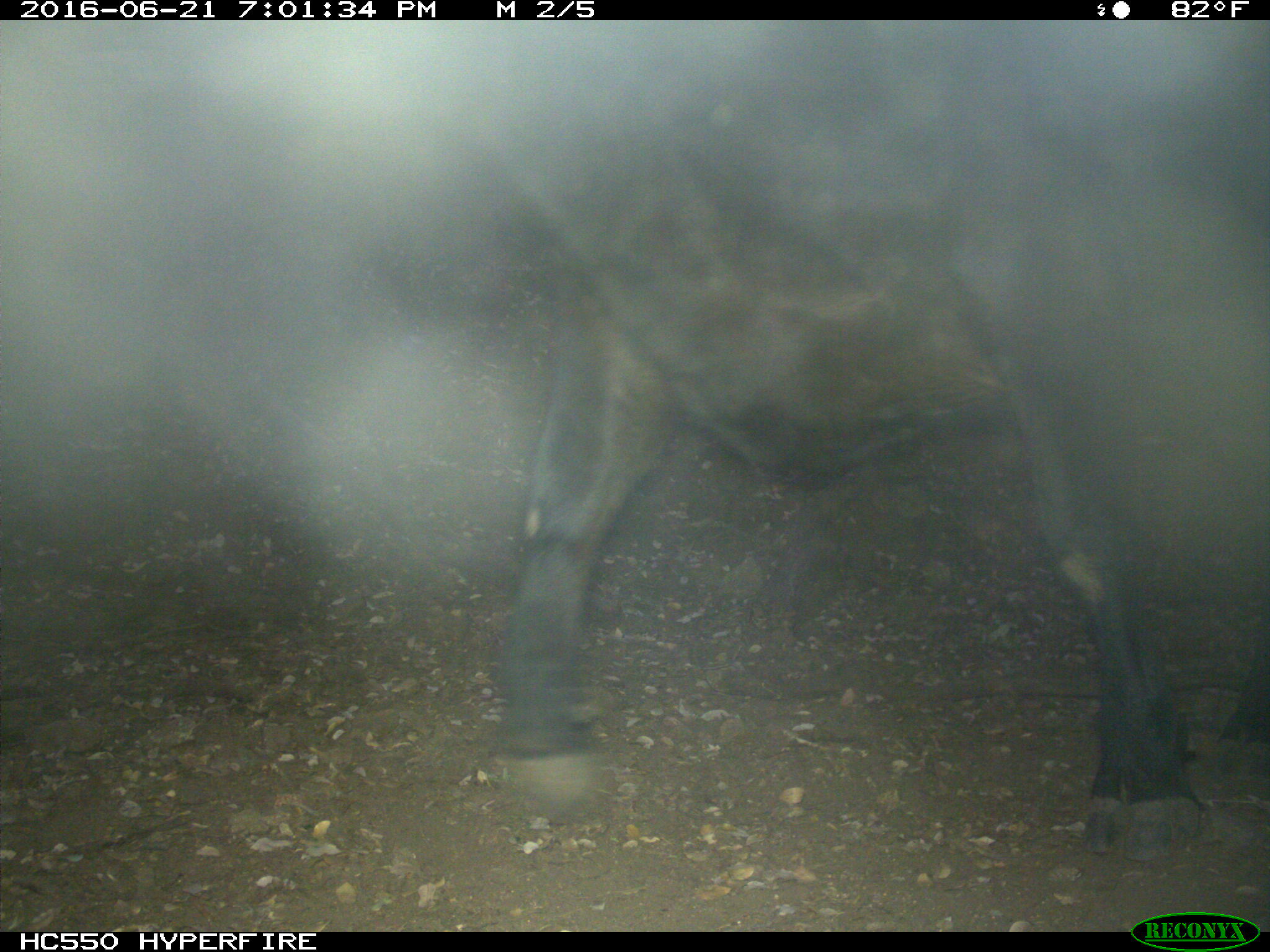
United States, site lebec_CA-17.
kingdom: Animalia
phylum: Chordata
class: Mammalia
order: Artiodactyla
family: Bovidae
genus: Bos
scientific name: Bos taurus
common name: domestic cow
Bos taurus (domestic cow).